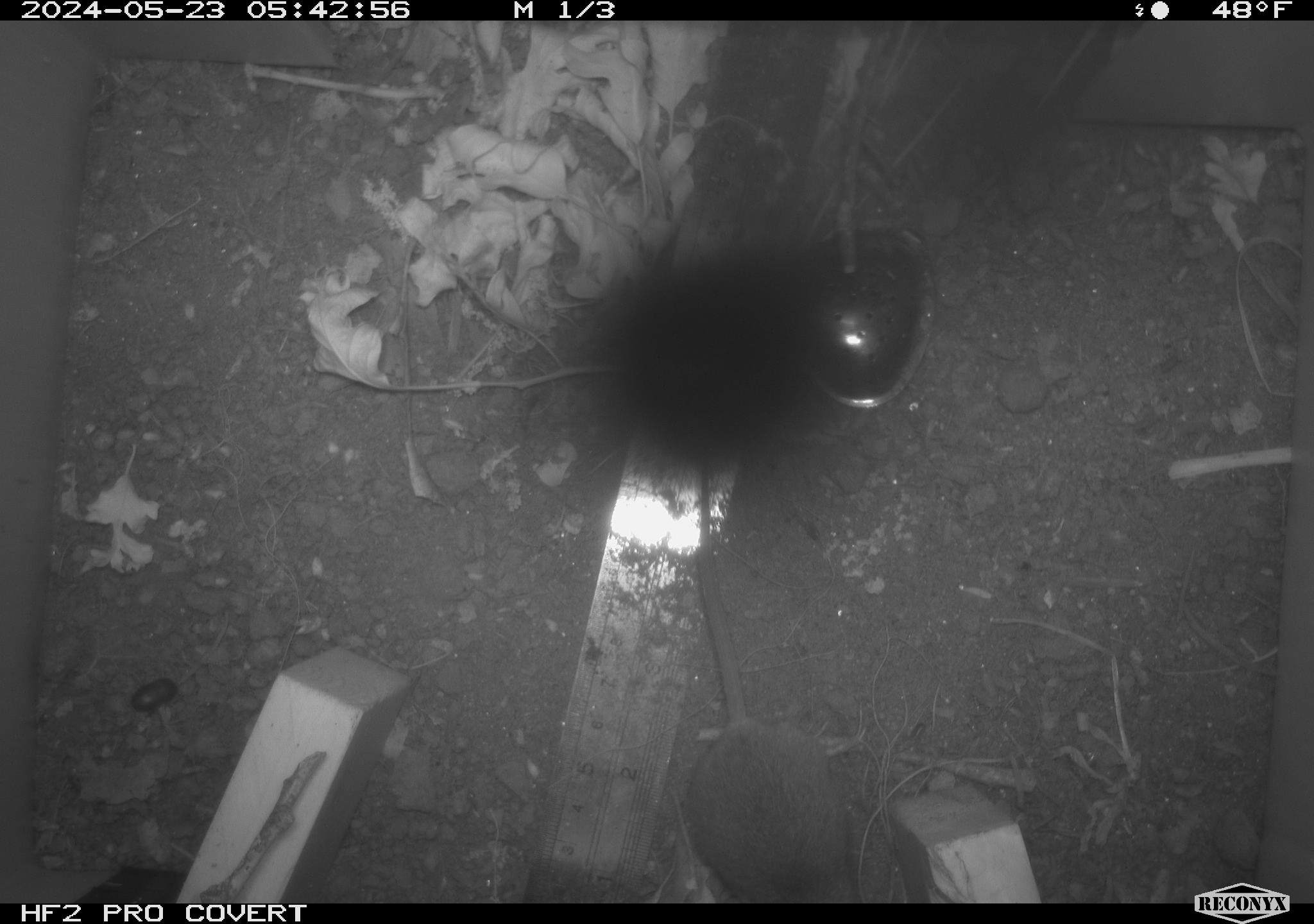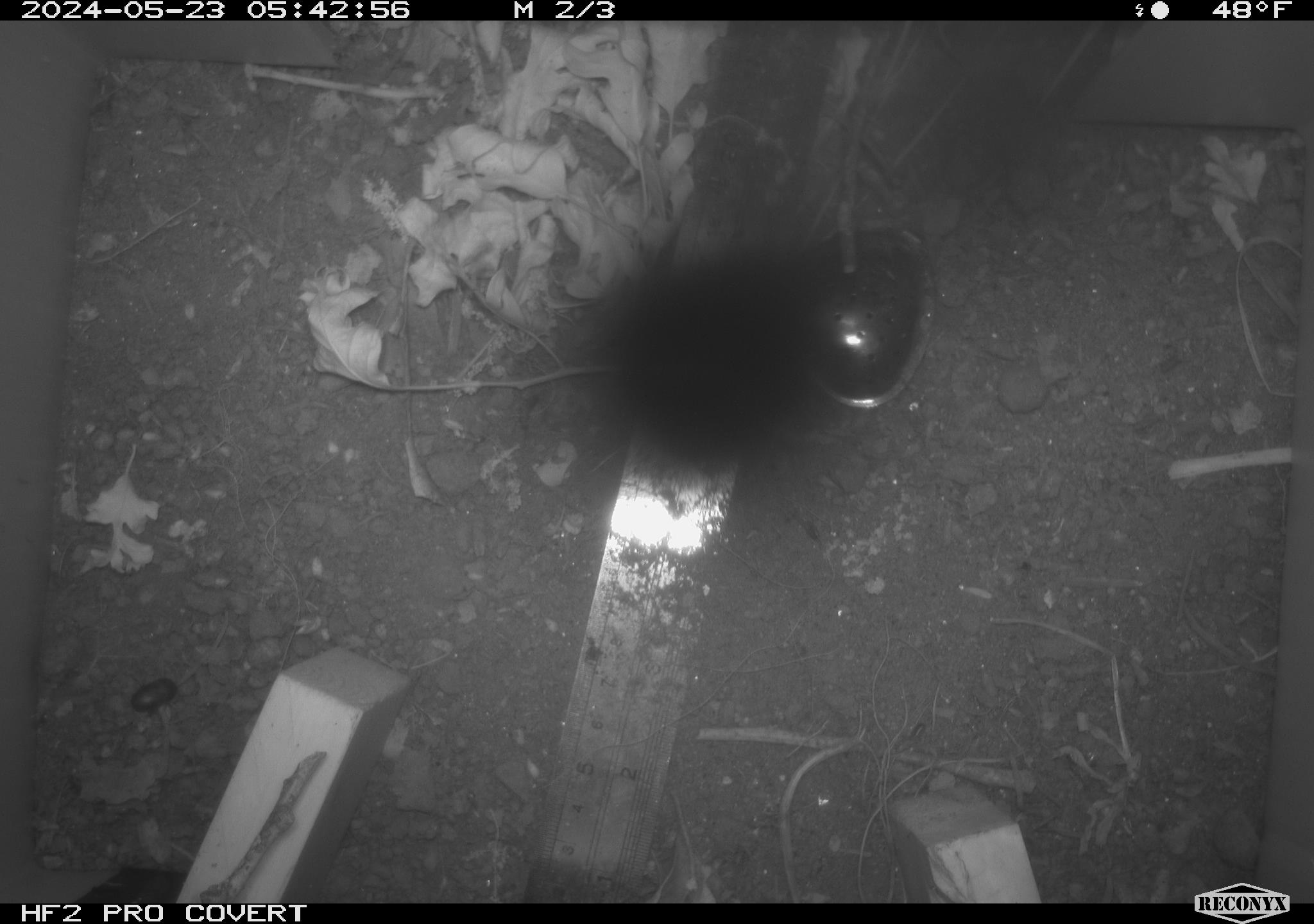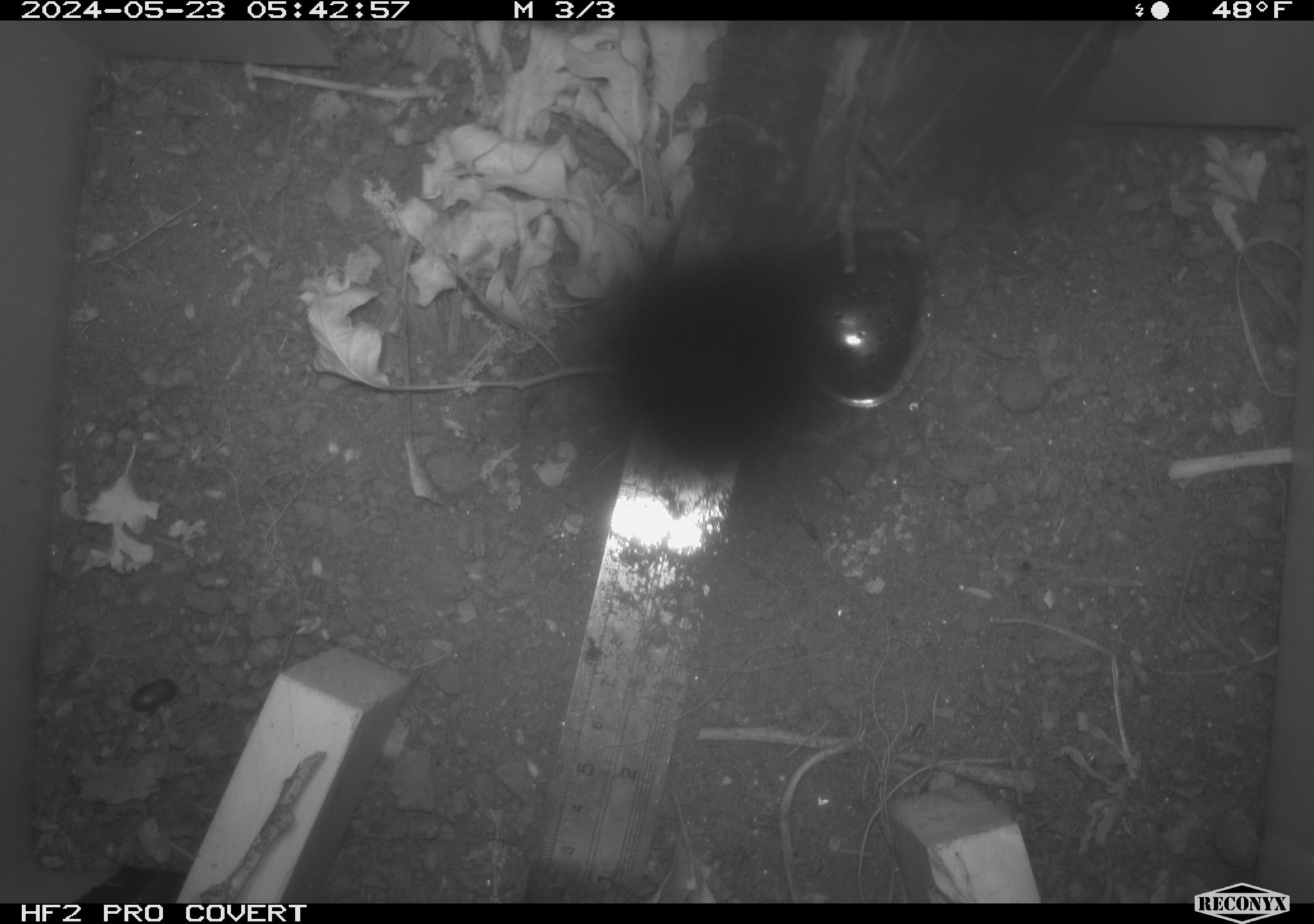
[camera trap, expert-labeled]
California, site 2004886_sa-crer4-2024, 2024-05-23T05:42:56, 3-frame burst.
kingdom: Animalia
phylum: Chordata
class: Mammalia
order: Rodentia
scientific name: Rodentia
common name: mouse species